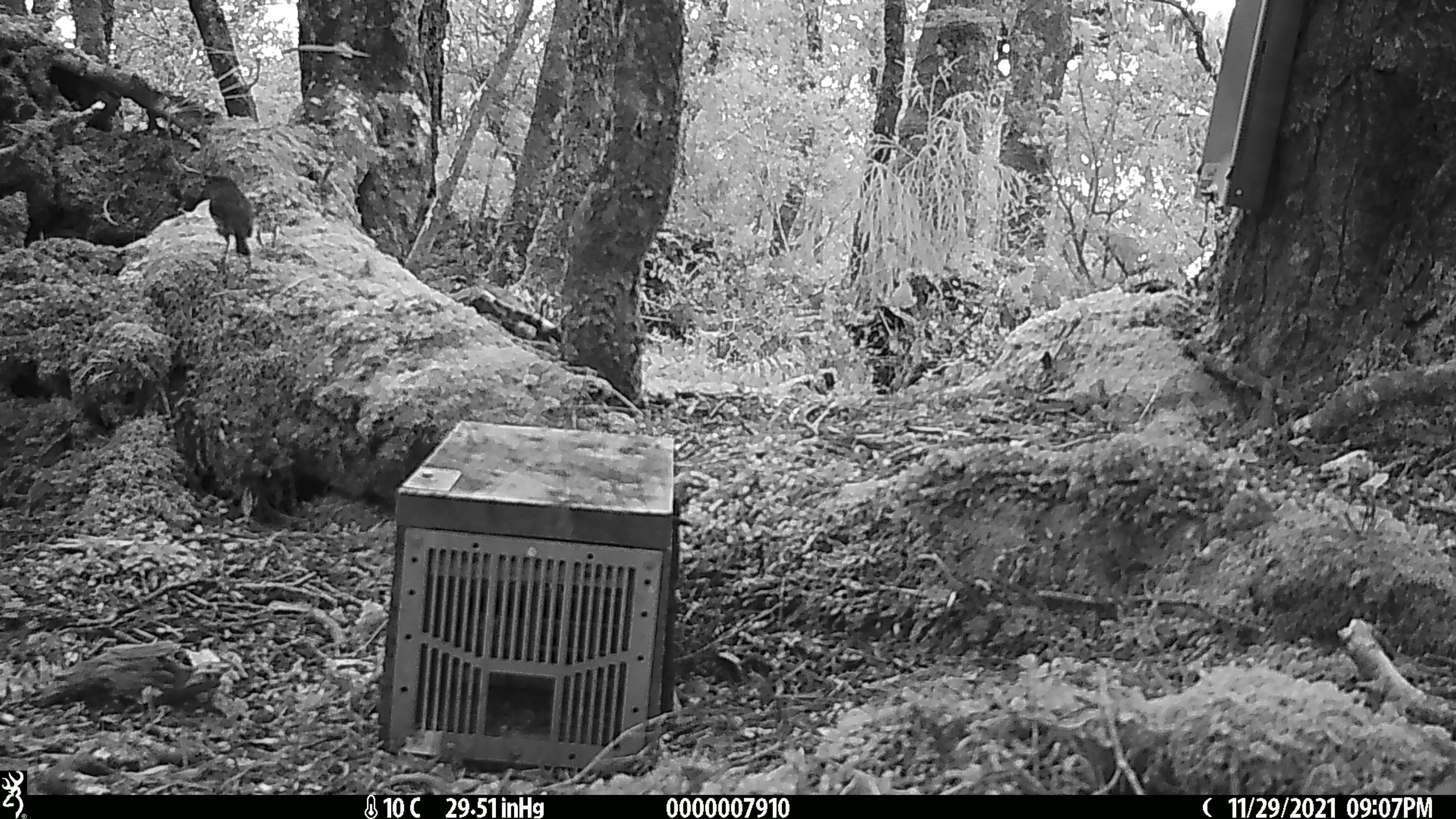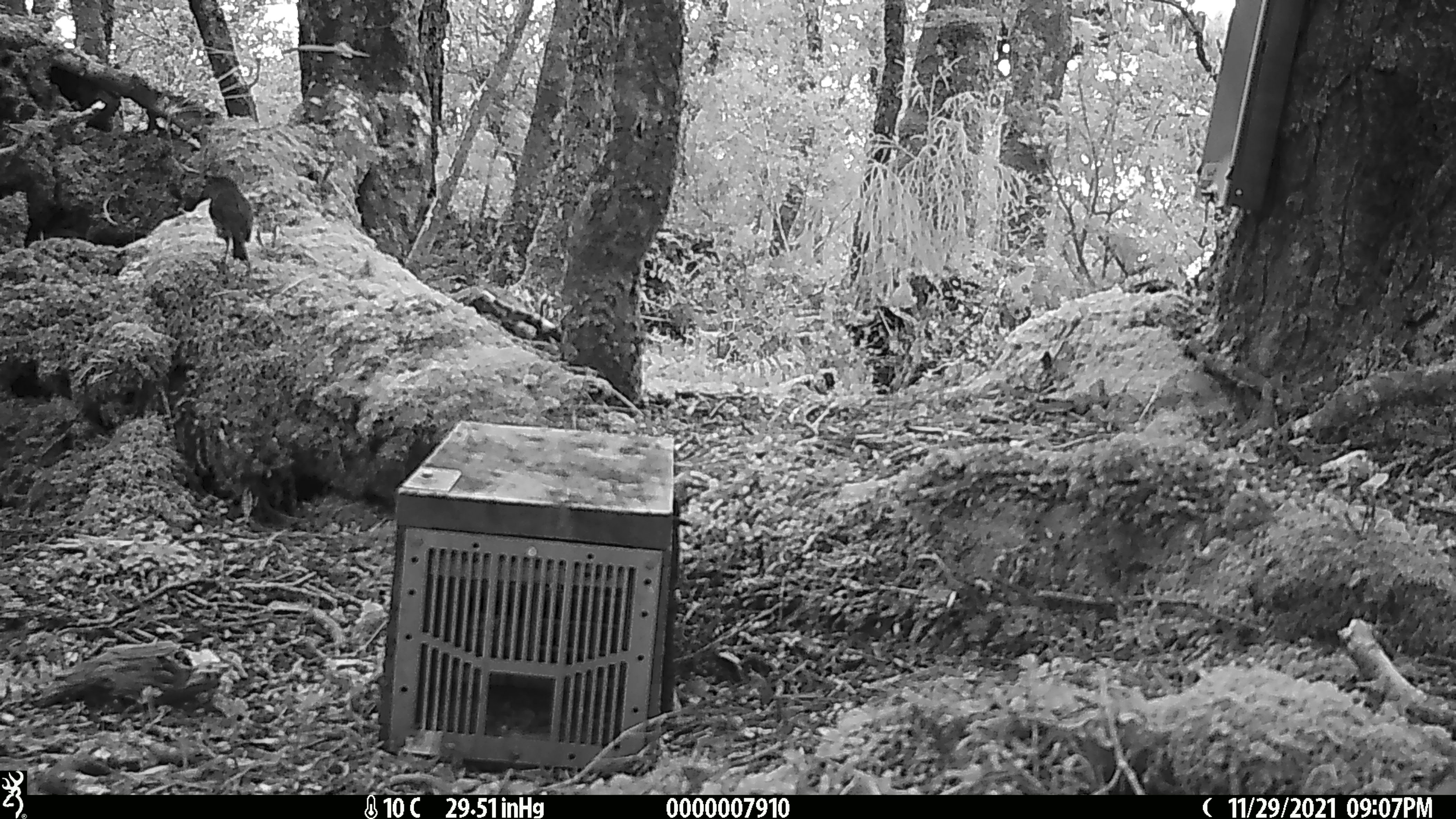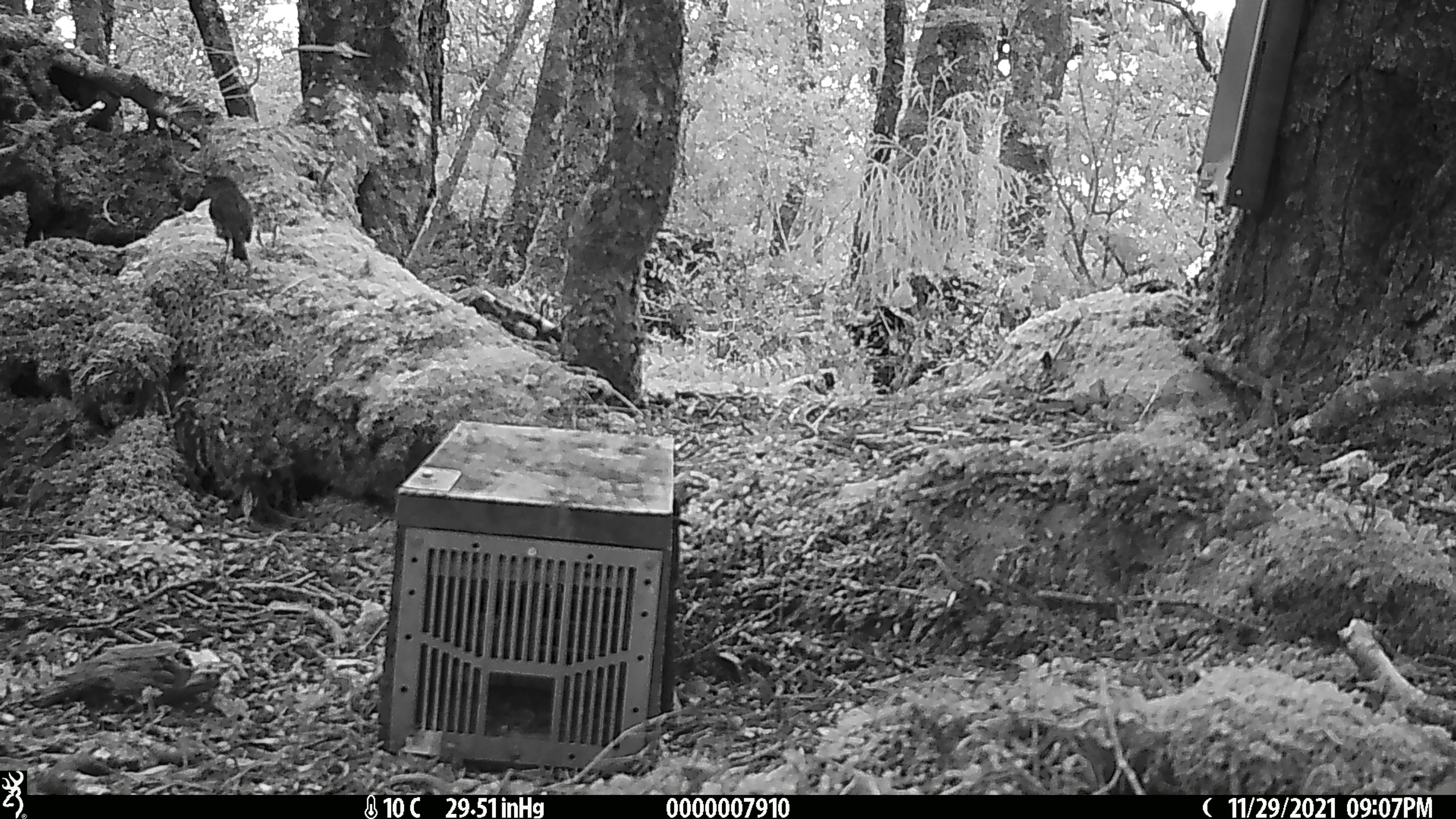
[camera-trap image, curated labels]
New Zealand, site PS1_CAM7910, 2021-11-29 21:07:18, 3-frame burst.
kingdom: Animalia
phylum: Chordata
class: Aves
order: Passeriformes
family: Petroicidae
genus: Petroica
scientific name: Petroica australis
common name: new zealand robin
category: robin